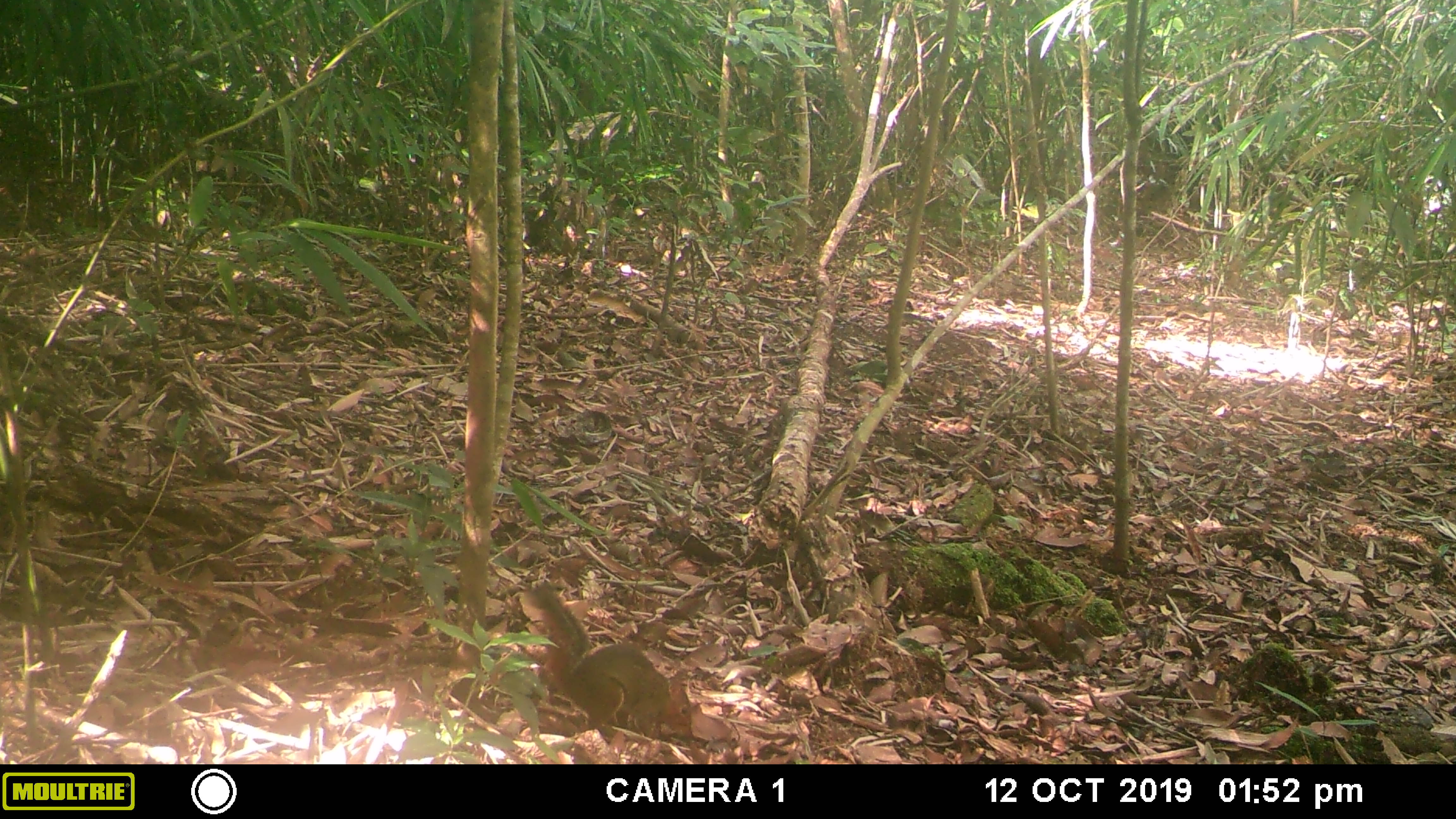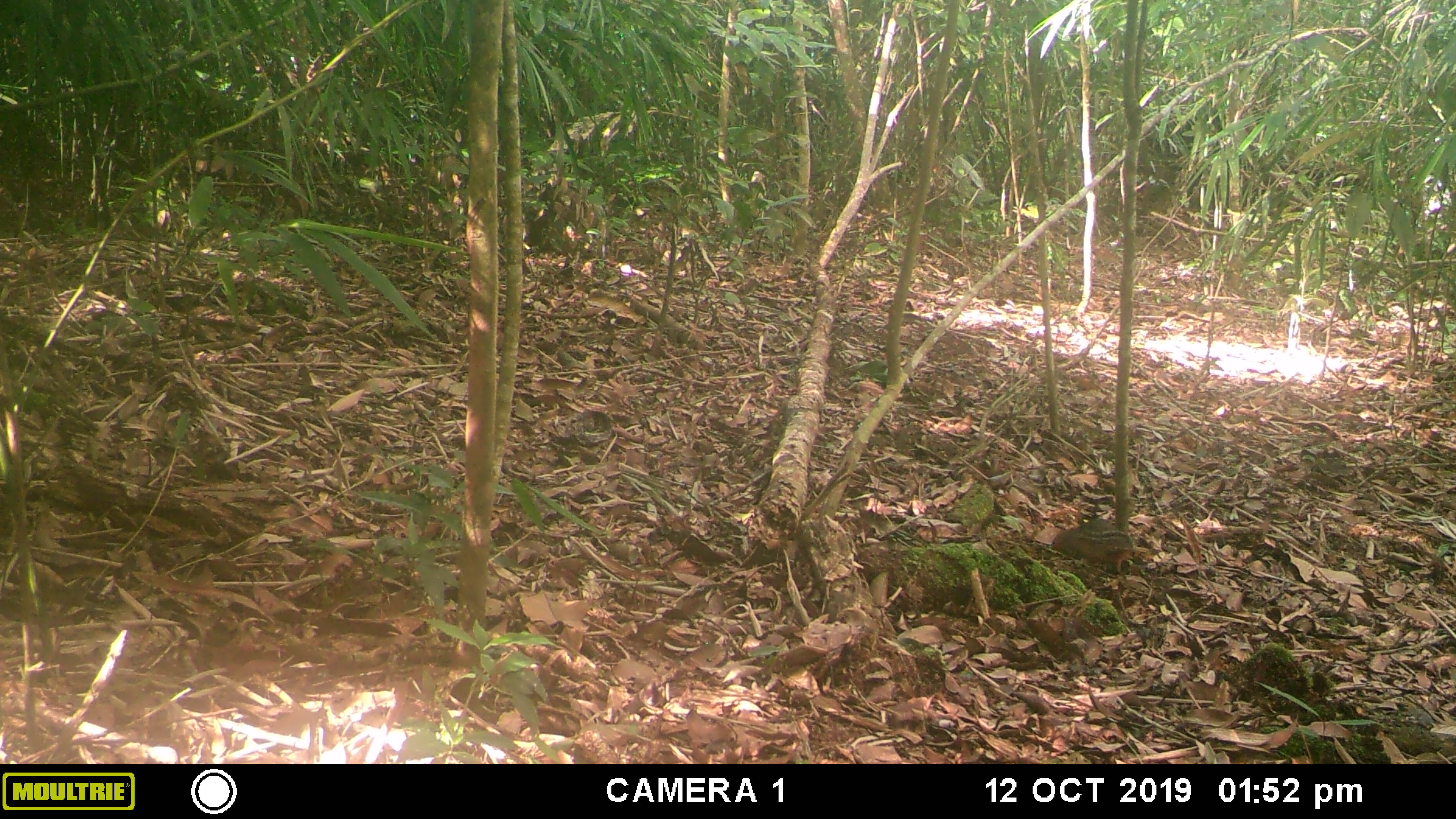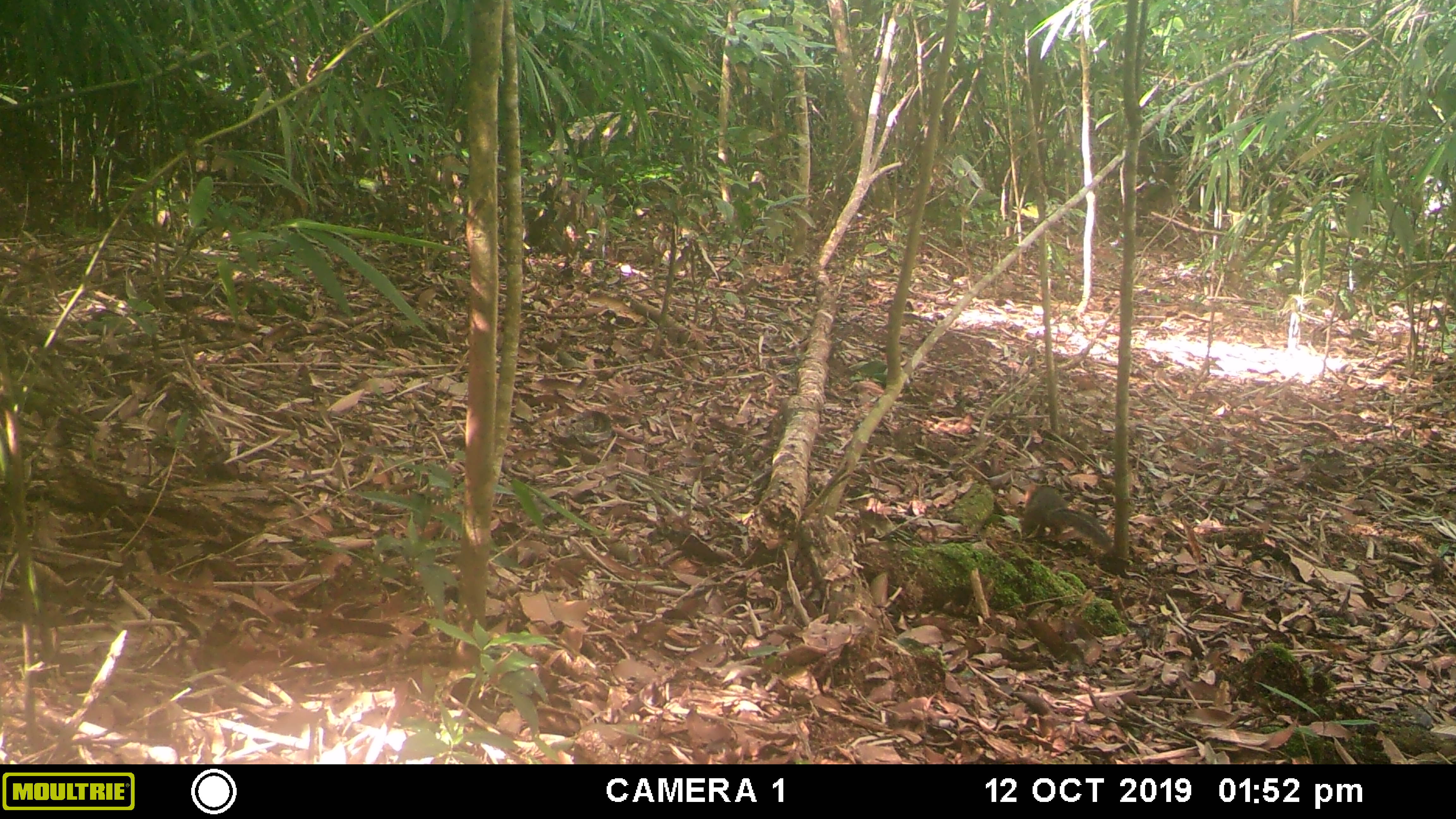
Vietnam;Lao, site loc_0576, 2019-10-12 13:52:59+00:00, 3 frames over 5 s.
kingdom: Animalia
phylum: Chordata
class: Mammalia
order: Rodentia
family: Sciuridae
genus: Dremomys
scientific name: Dremomys rufigenis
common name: red-cheeked squirrel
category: red cheeked squirrel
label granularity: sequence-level